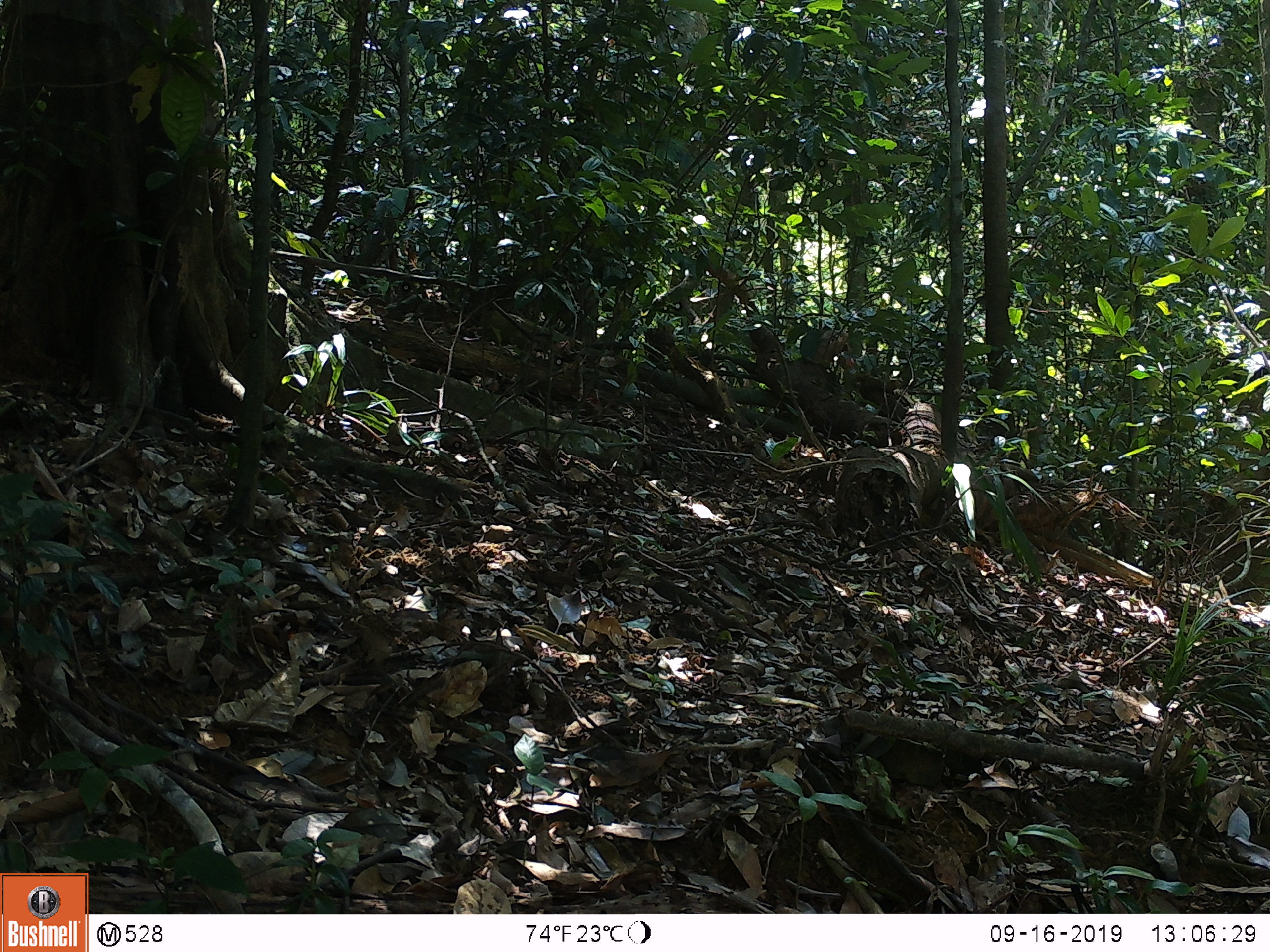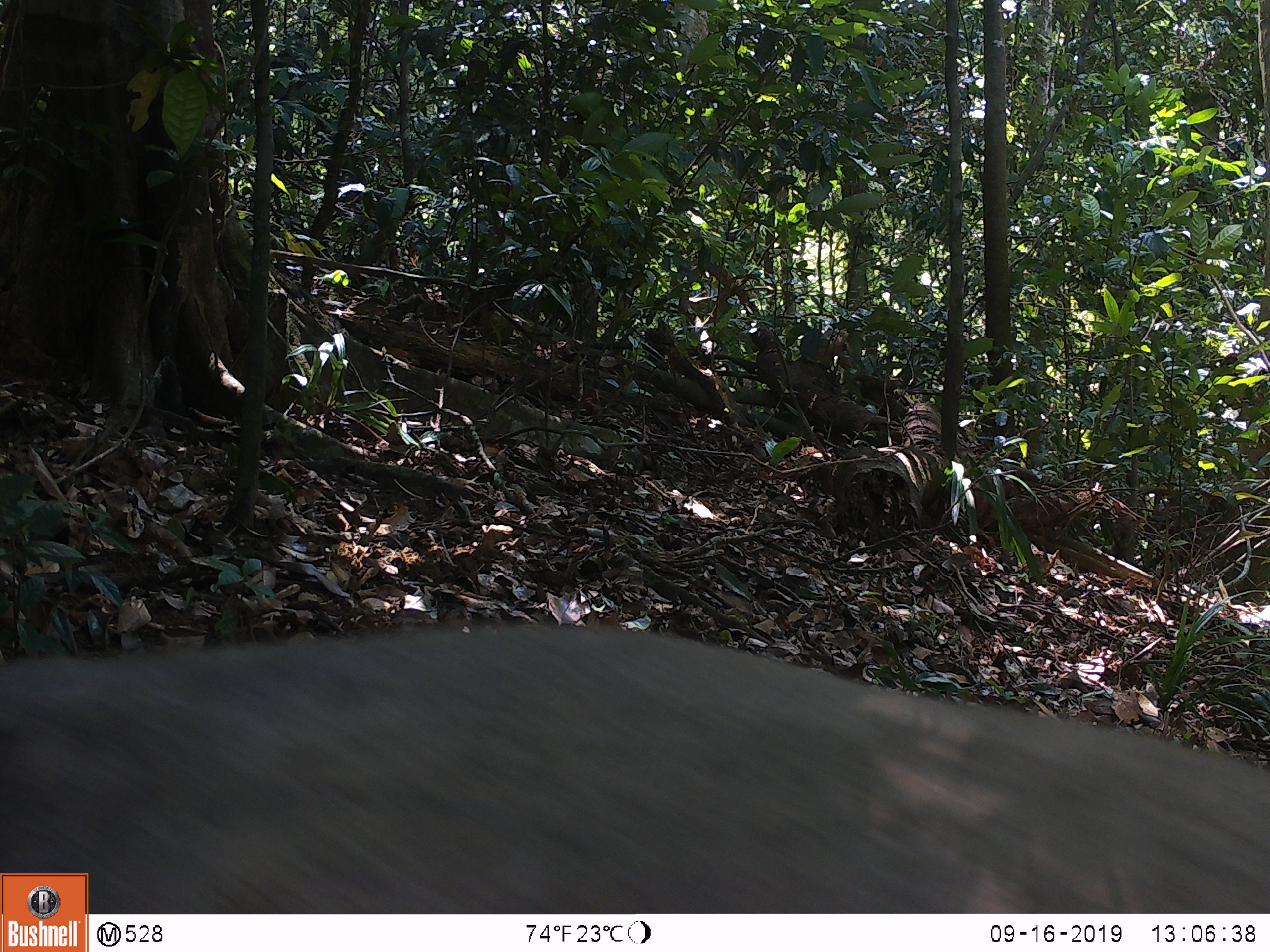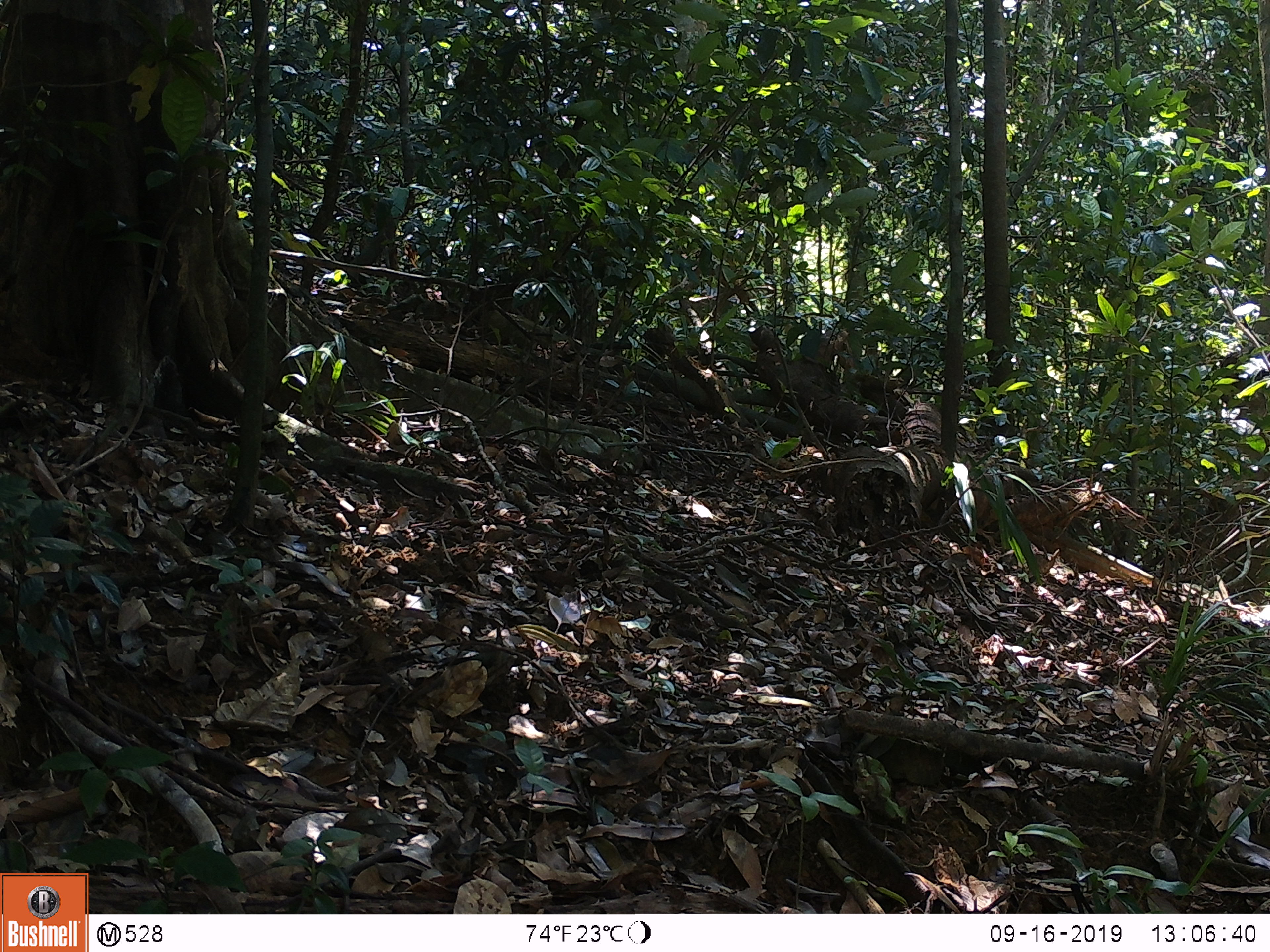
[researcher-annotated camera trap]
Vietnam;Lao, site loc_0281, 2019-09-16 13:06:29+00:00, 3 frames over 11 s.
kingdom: Animalia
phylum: Chordata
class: Mammalia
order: Artiodactyla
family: Suidae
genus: Sus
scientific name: Sus scrofa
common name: eurasian wild pig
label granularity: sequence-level